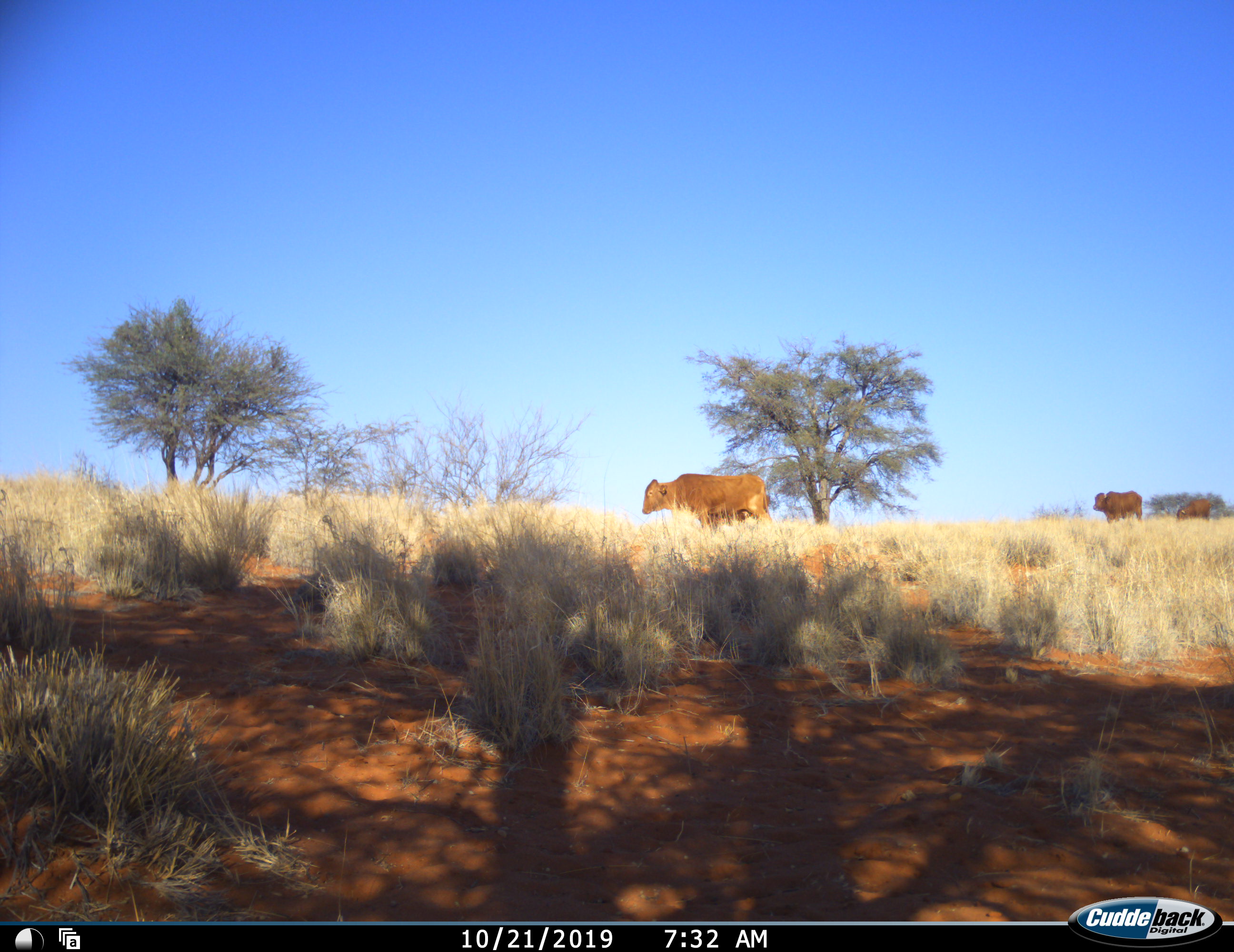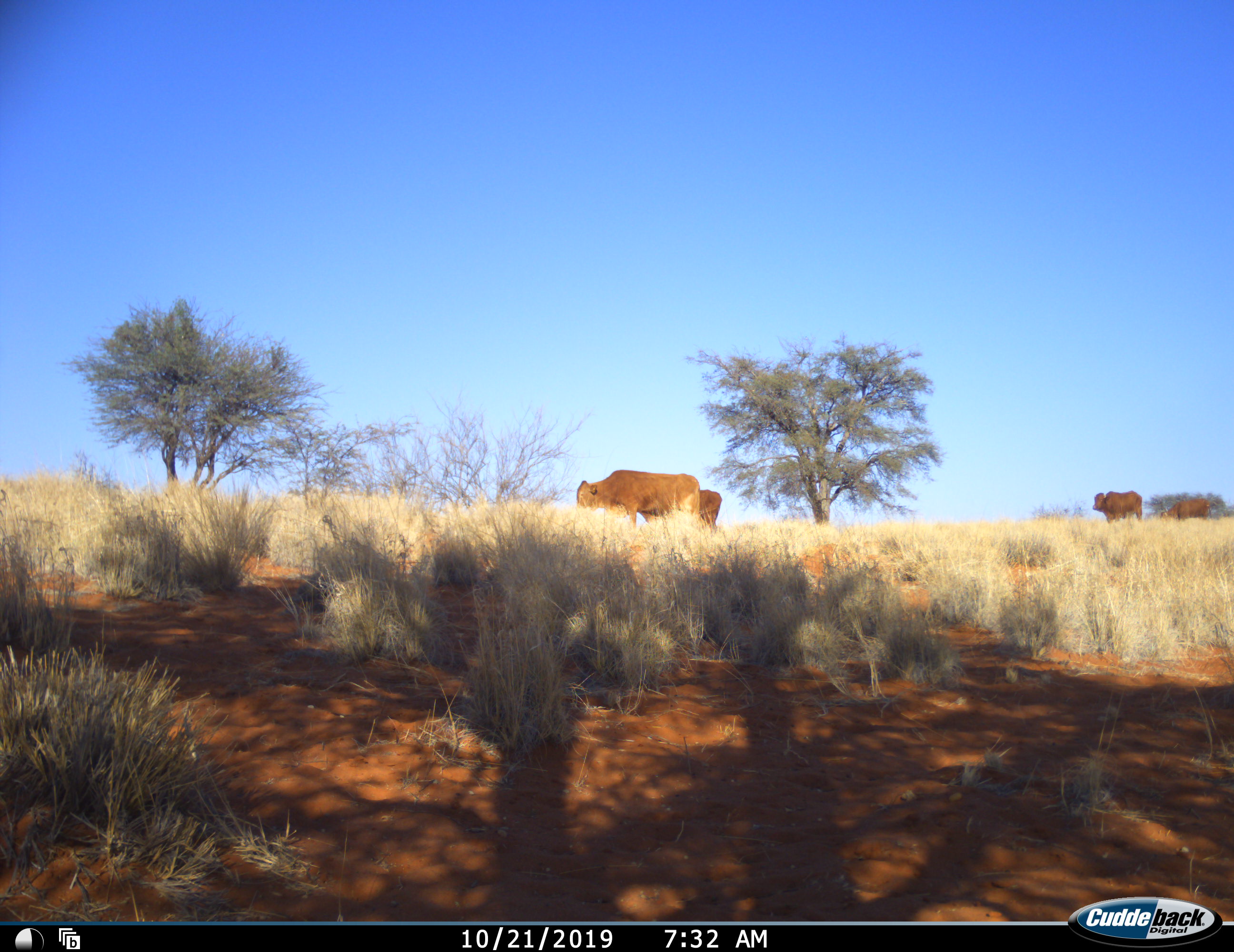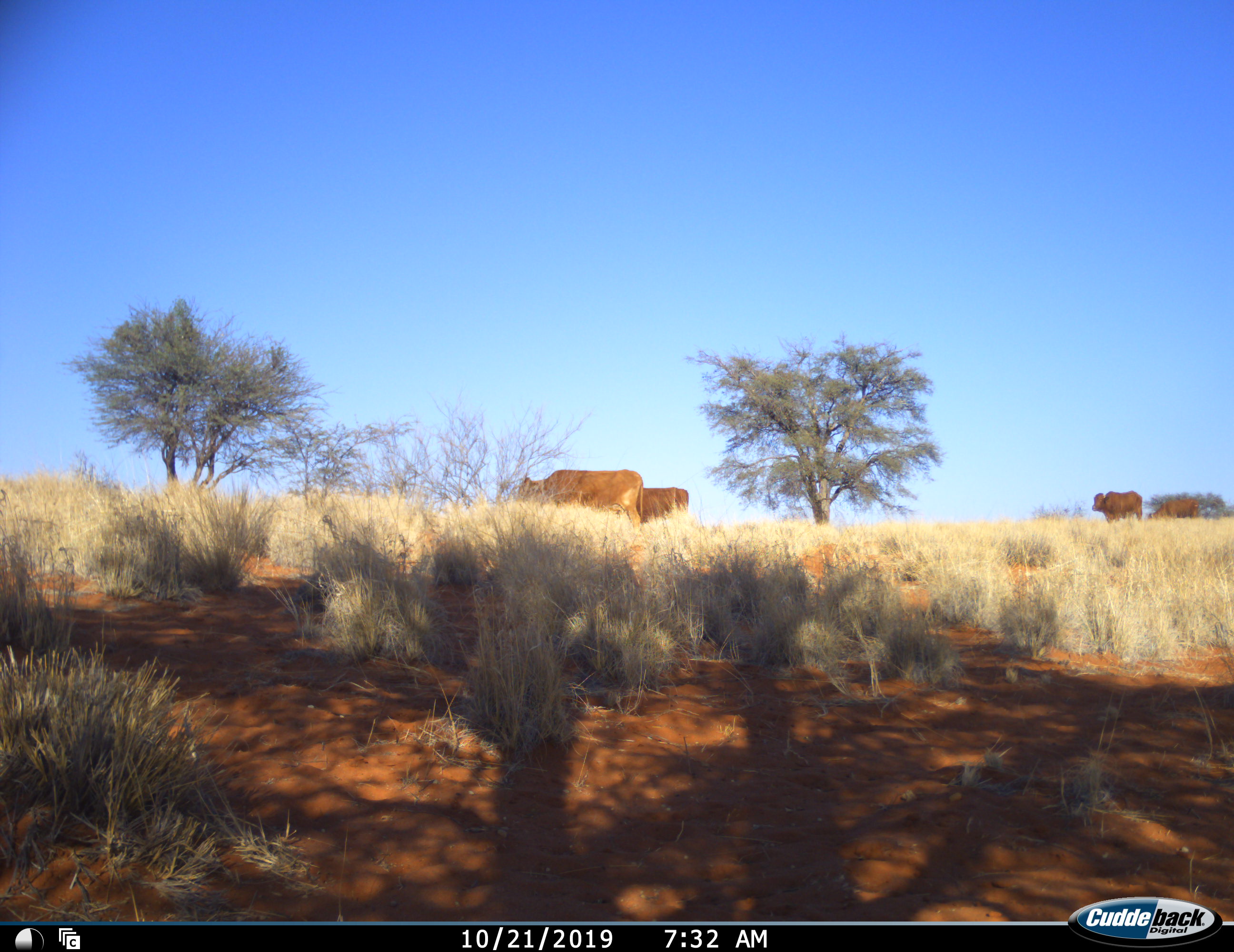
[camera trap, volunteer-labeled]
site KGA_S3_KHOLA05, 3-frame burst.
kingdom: Animalia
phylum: Chordata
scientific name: Vertebrata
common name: domestic animal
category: domesticanimal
Domesticanimal (domestic animal) (Vertebrata), count 4. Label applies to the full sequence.